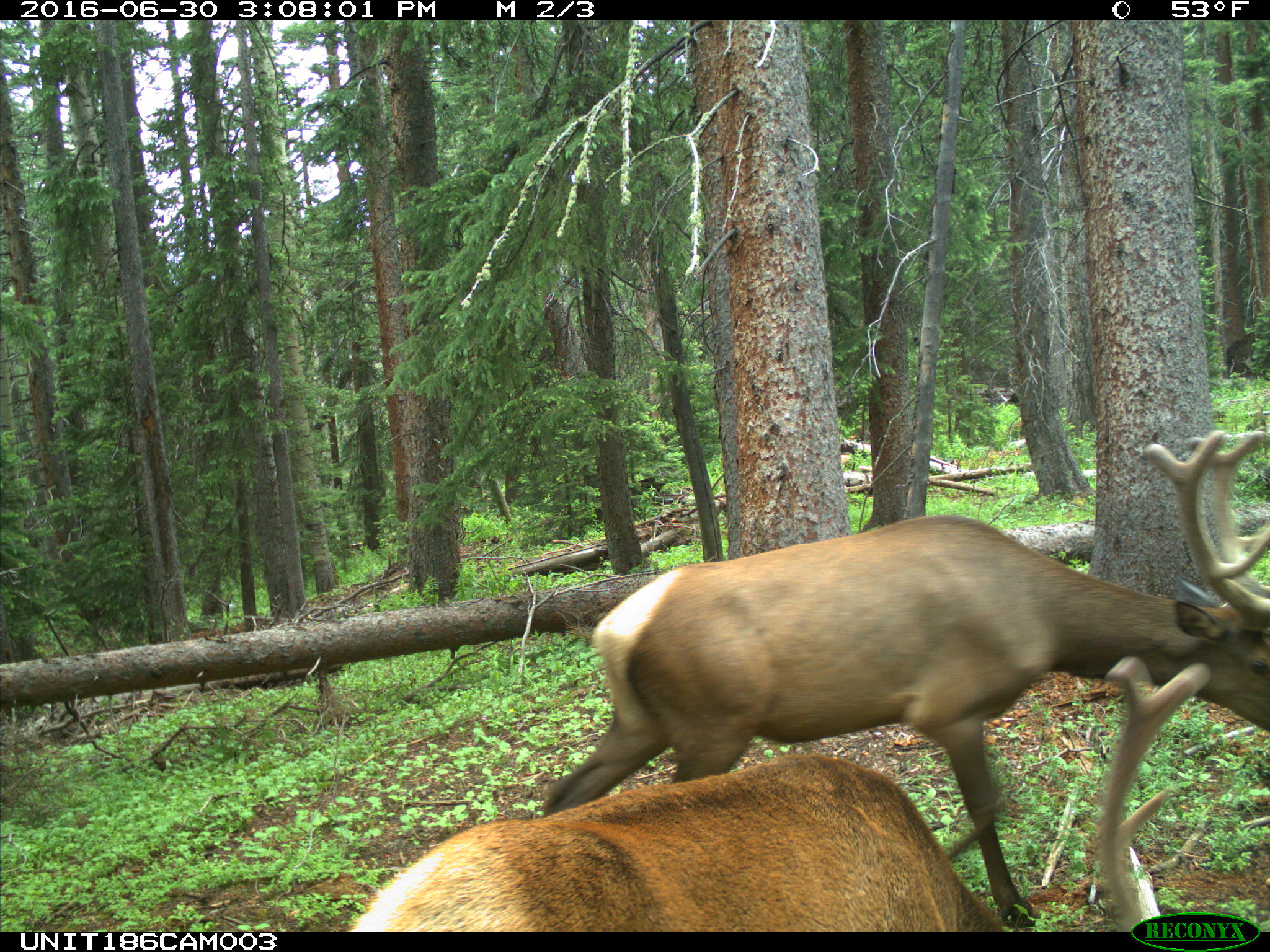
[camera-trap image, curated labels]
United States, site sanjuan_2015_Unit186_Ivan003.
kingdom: Animalia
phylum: Chordata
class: Mammalia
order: Artiodactyla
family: Cervidae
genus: Cervus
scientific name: Cervus elaphus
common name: red deer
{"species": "Cervus elaphus (red deer)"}